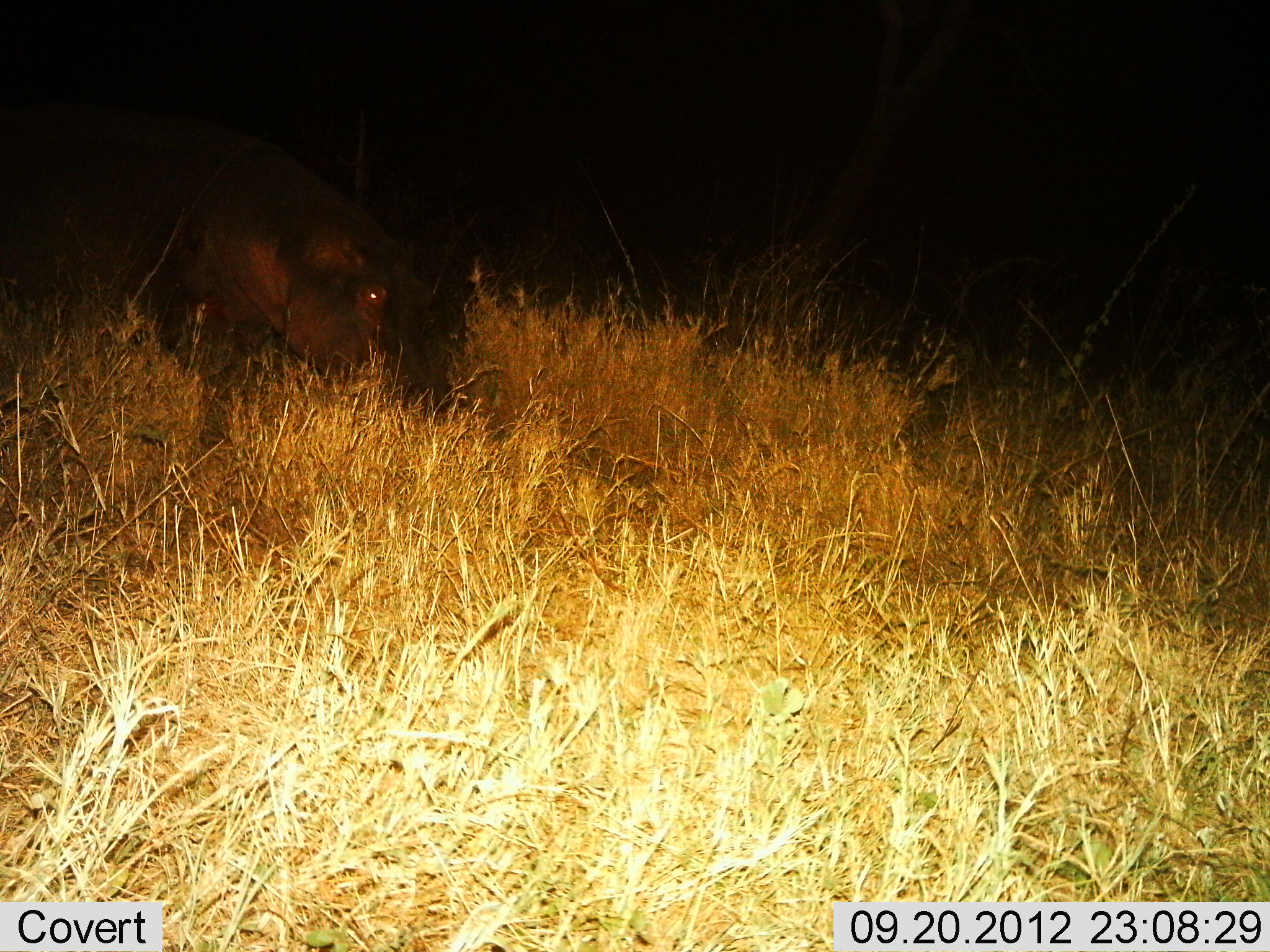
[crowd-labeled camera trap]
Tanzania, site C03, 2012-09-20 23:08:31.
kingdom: Animalia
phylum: Chordata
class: Mammalia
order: Artiodactyla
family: Hippopotamidae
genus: Hippopotamus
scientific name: Hippopotamus amphibius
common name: hippopotamus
Hippopotamus (Hippopotamus amphibius), count 1. Behavior (volunteer vote fractions): standing 40%, resting 0%, moving 20%, interacting 0%. Young present (vote fraction): 10%. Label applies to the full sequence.